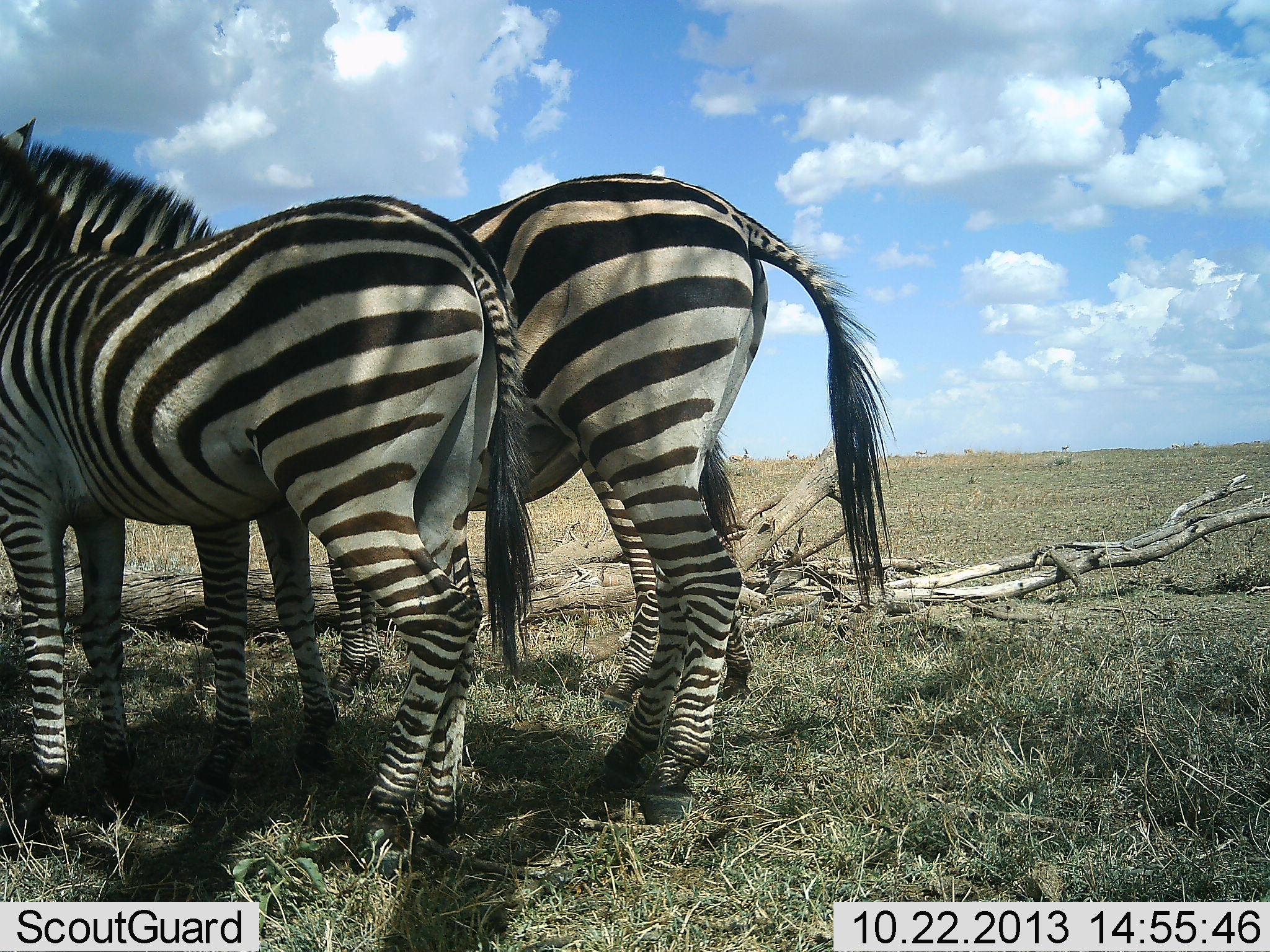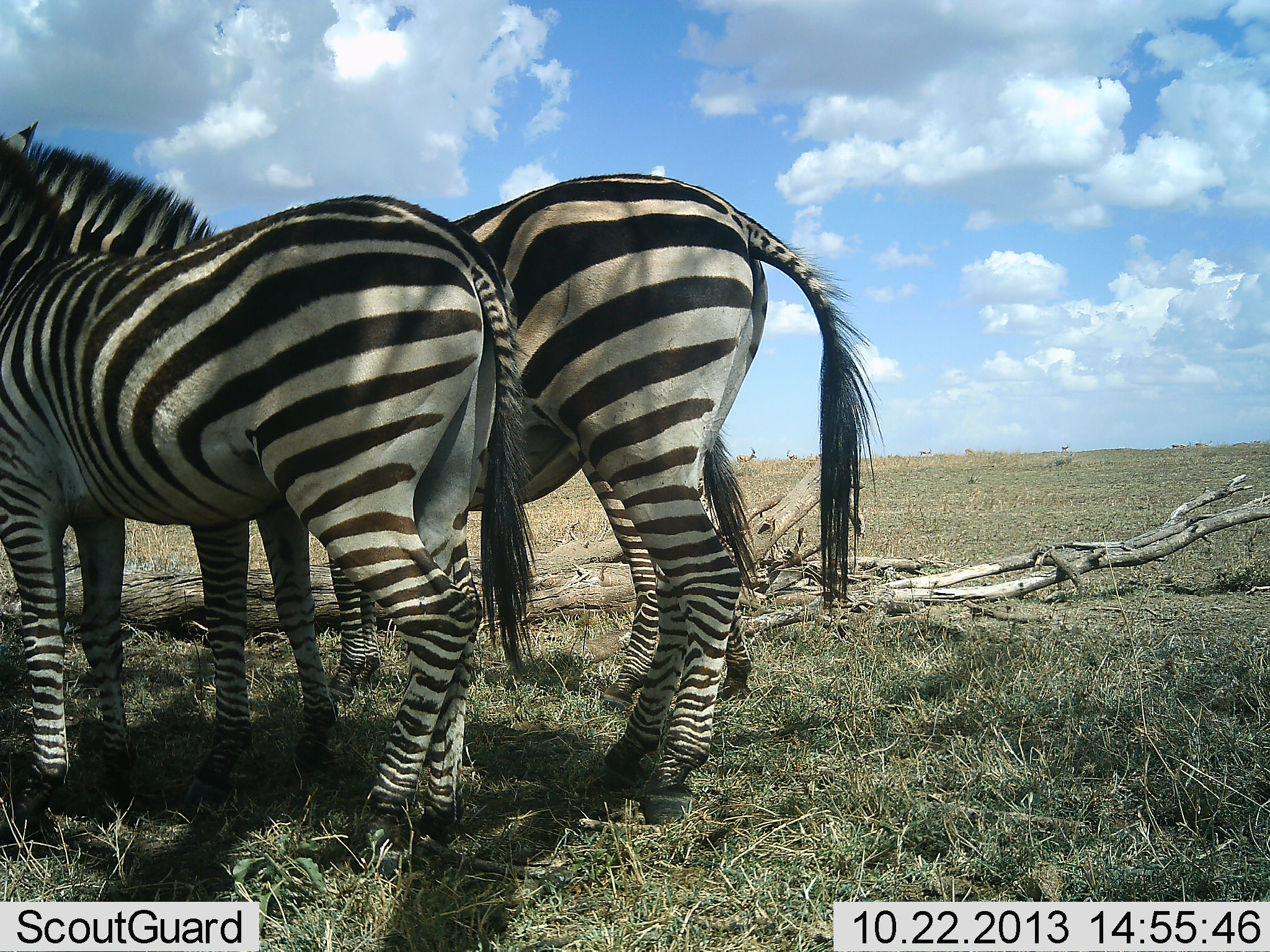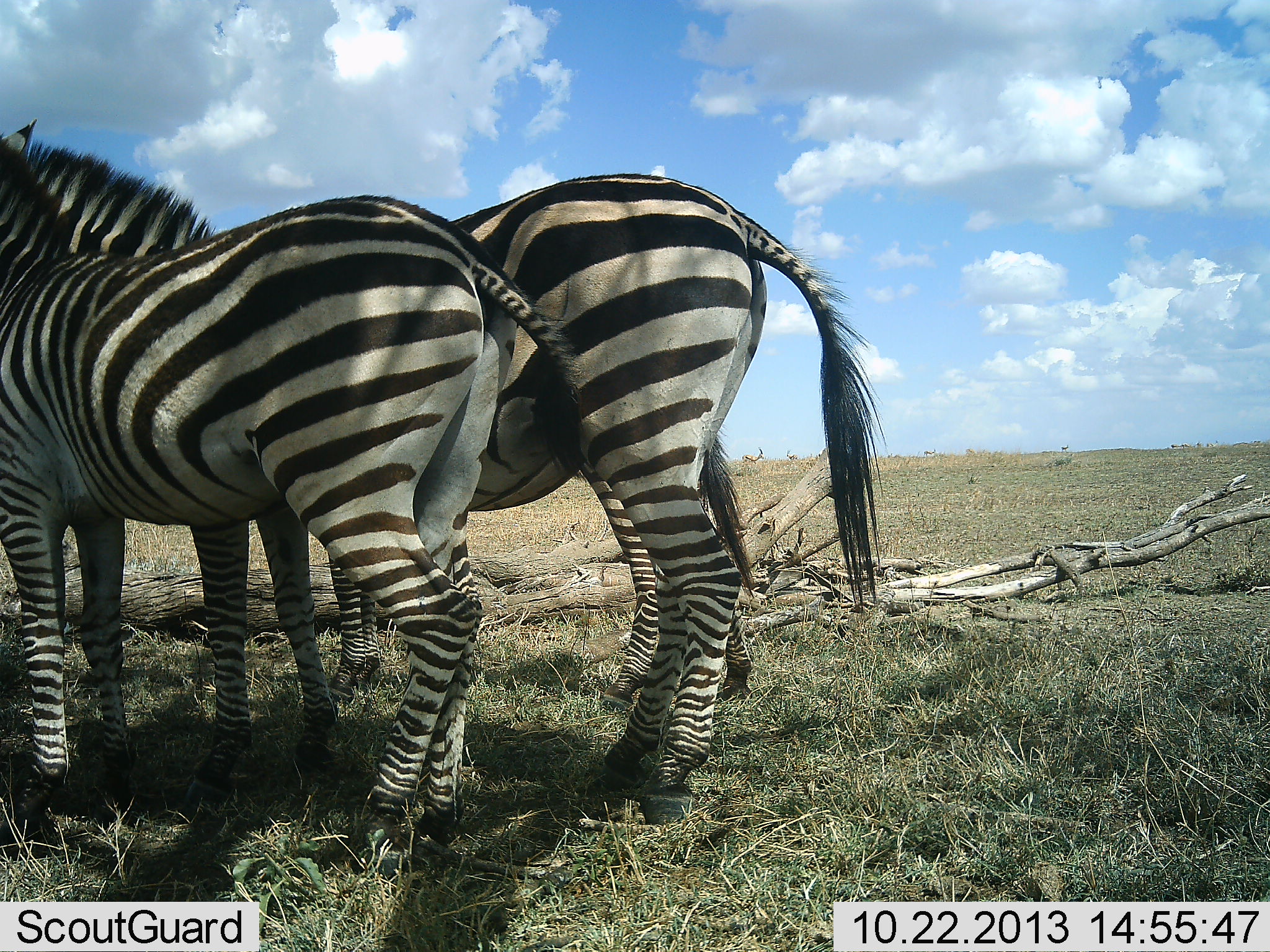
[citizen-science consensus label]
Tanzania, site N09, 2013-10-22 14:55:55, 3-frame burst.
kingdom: Animalia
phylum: Chordata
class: Mammalia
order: Perissodactyla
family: Equidae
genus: Equus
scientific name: Equus quagga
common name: plains zebra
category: zebra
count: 3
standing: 97%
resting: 0%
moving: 0%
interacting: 9%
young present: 0%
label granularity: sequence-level